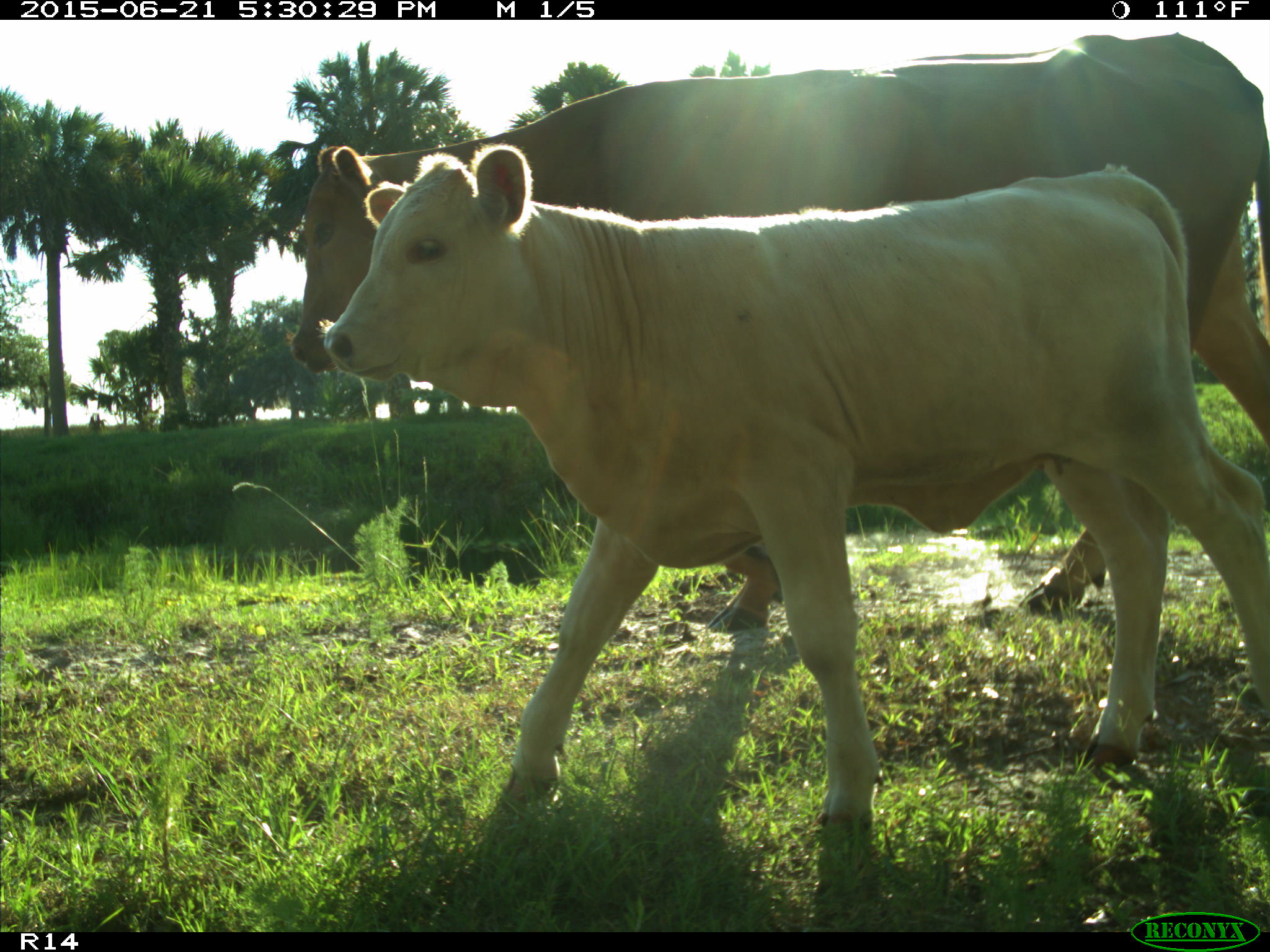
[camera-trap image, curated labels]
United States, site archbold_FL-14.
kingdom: Animalia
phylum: Chordata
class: Mammalia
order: Artiodactyla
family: Bovidae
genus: Bos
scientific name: Bos taurus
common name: domestic cow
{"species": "Bos taurus (domestic cow)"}